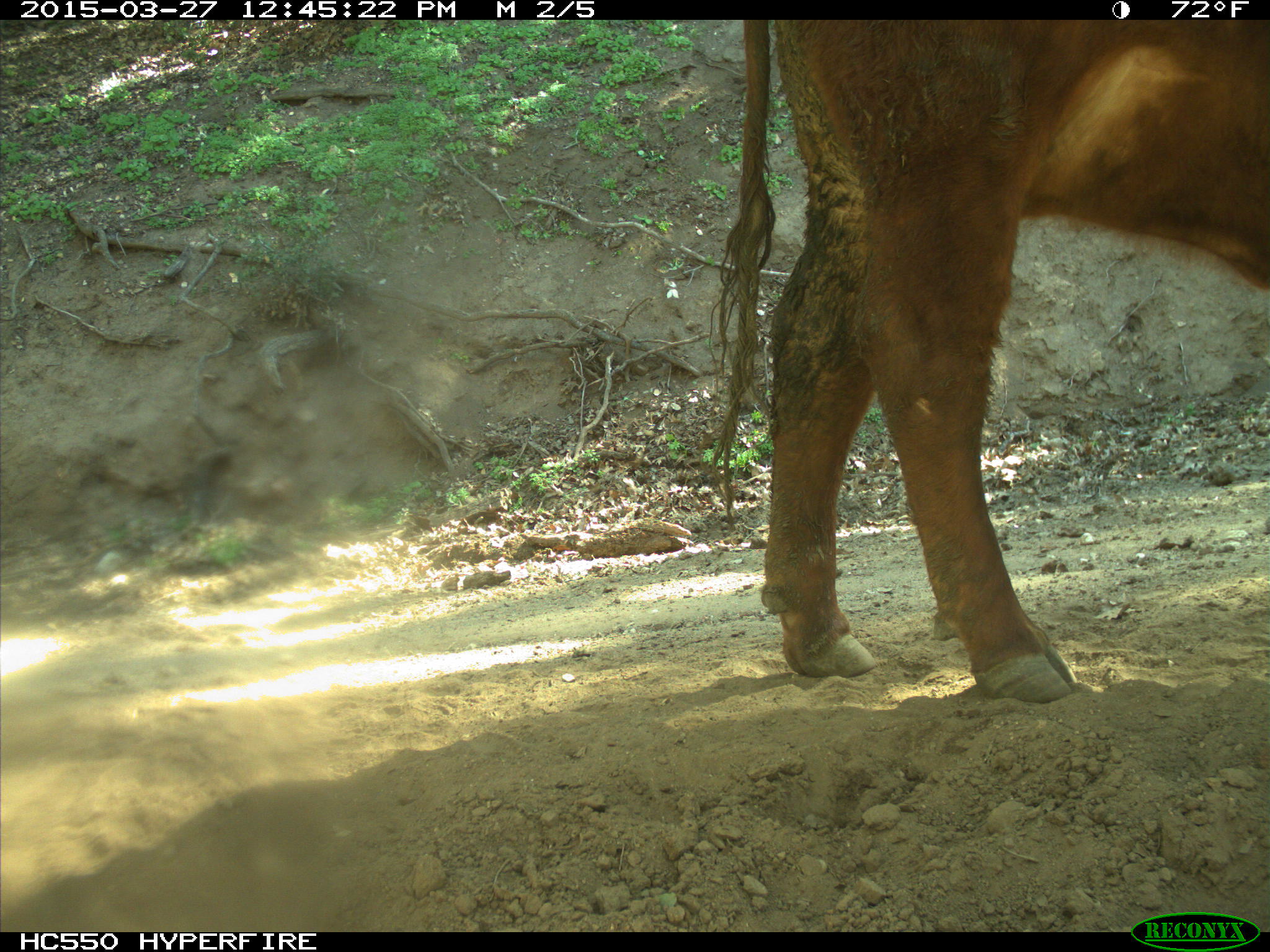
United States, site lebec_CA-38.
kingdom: Animalia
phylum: Chordata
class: Mammalia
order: Artiodactyla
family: Bovidae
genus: Bos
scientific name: Bos taurus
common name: domestic cow